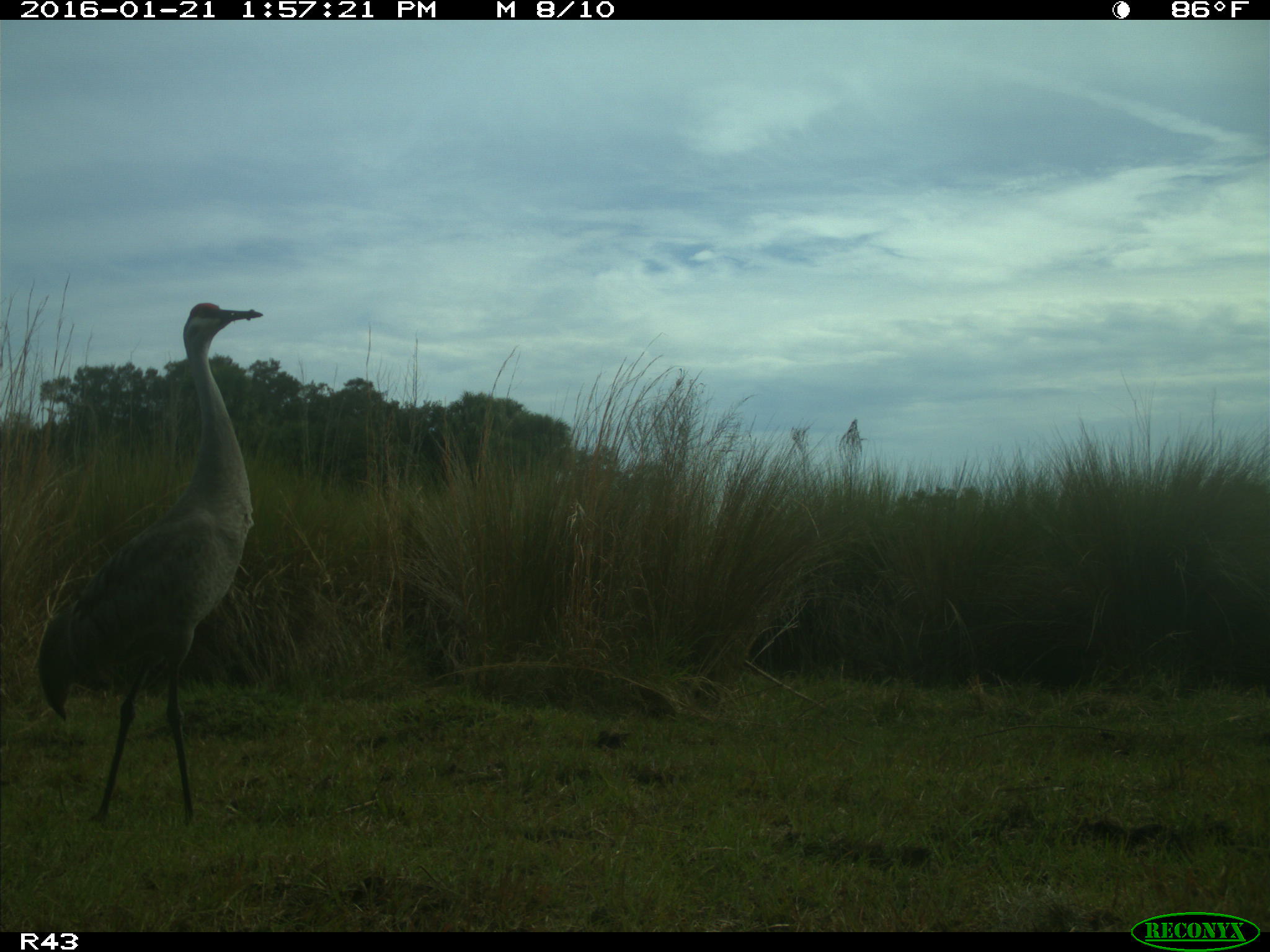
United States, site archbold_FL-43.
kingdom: Animalia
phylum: Chordata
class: Aves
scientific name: Aves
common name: birds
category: unidentified bird